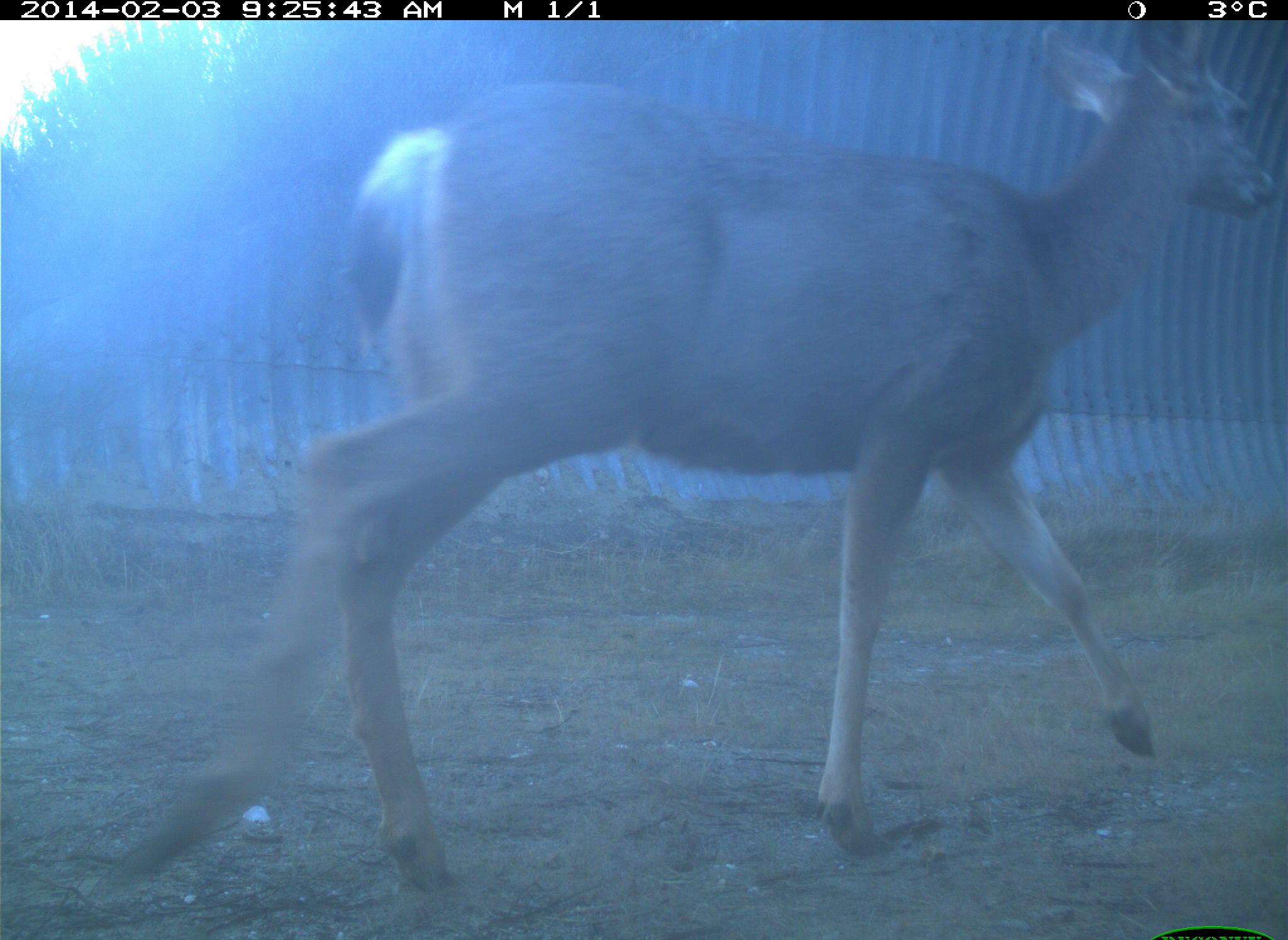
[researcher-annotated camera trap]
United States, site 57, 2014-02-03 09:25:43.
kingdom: Animalia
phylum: Chordata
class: Mammalia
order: Artiodactyla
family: Cervidae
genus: Odocoileus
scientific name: Odocoileus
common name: deer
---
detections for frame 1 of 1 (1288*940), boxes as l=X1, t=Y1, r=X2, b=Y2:
deer: l=66, t=19, r=1286, b=920